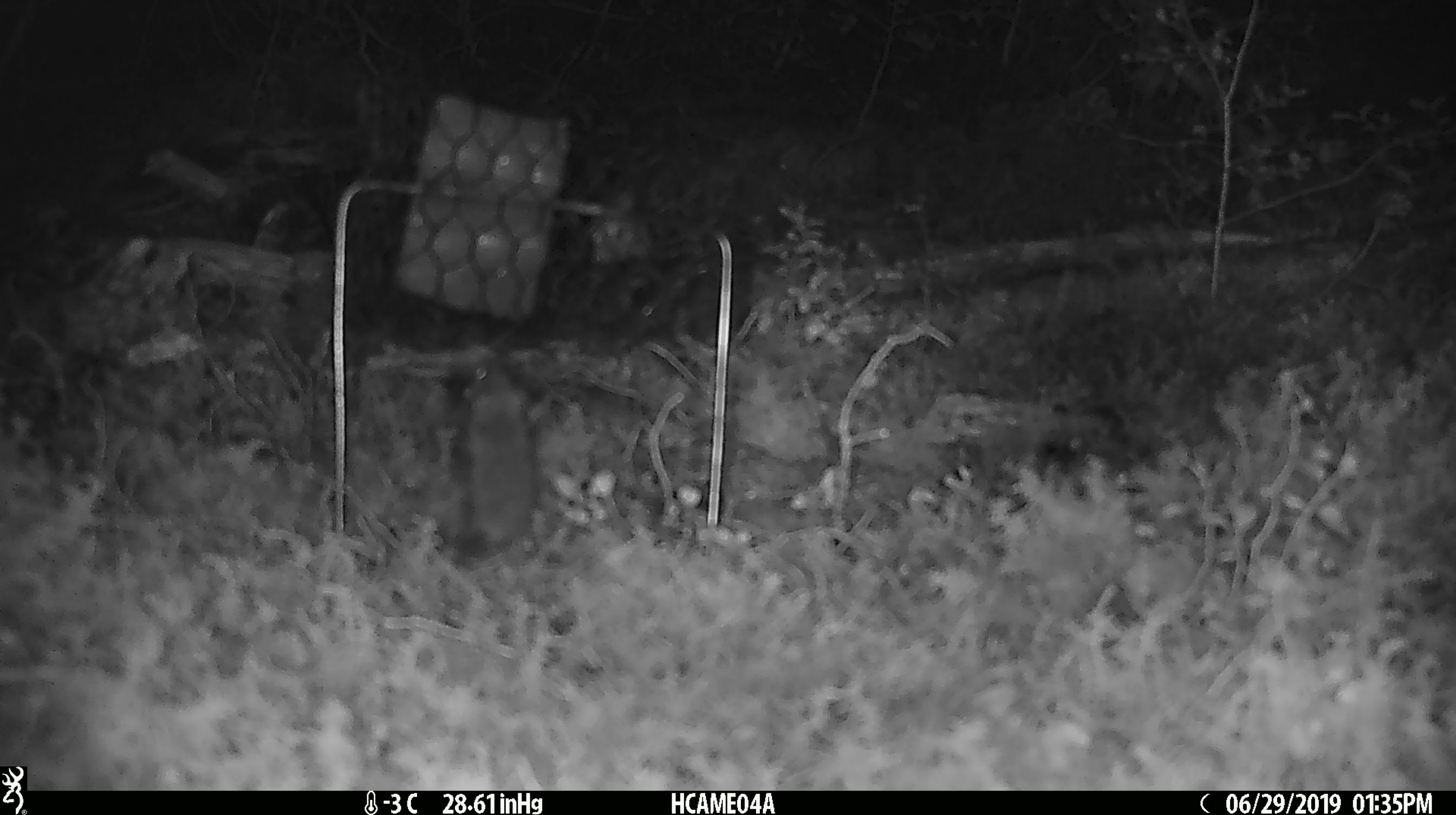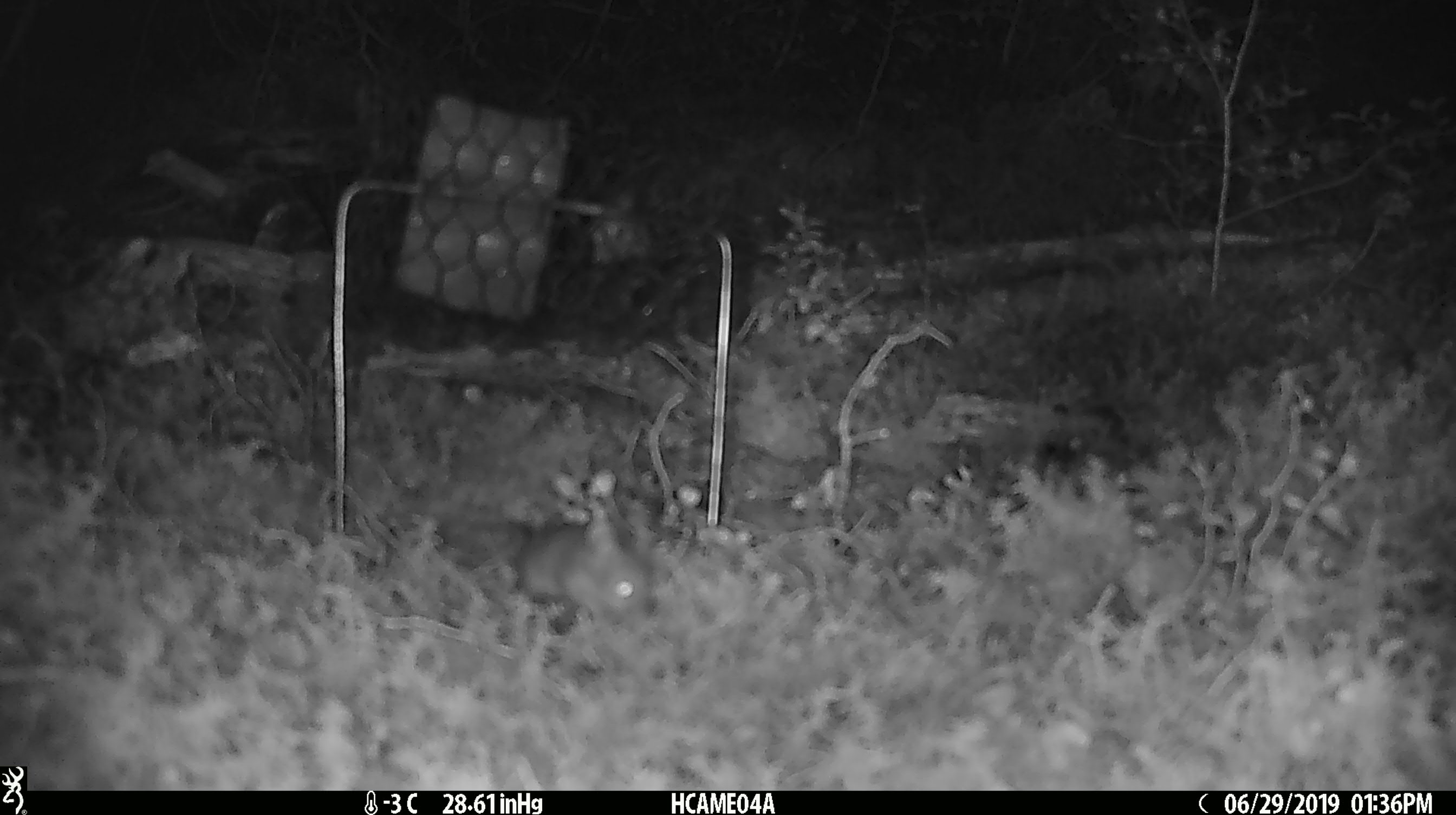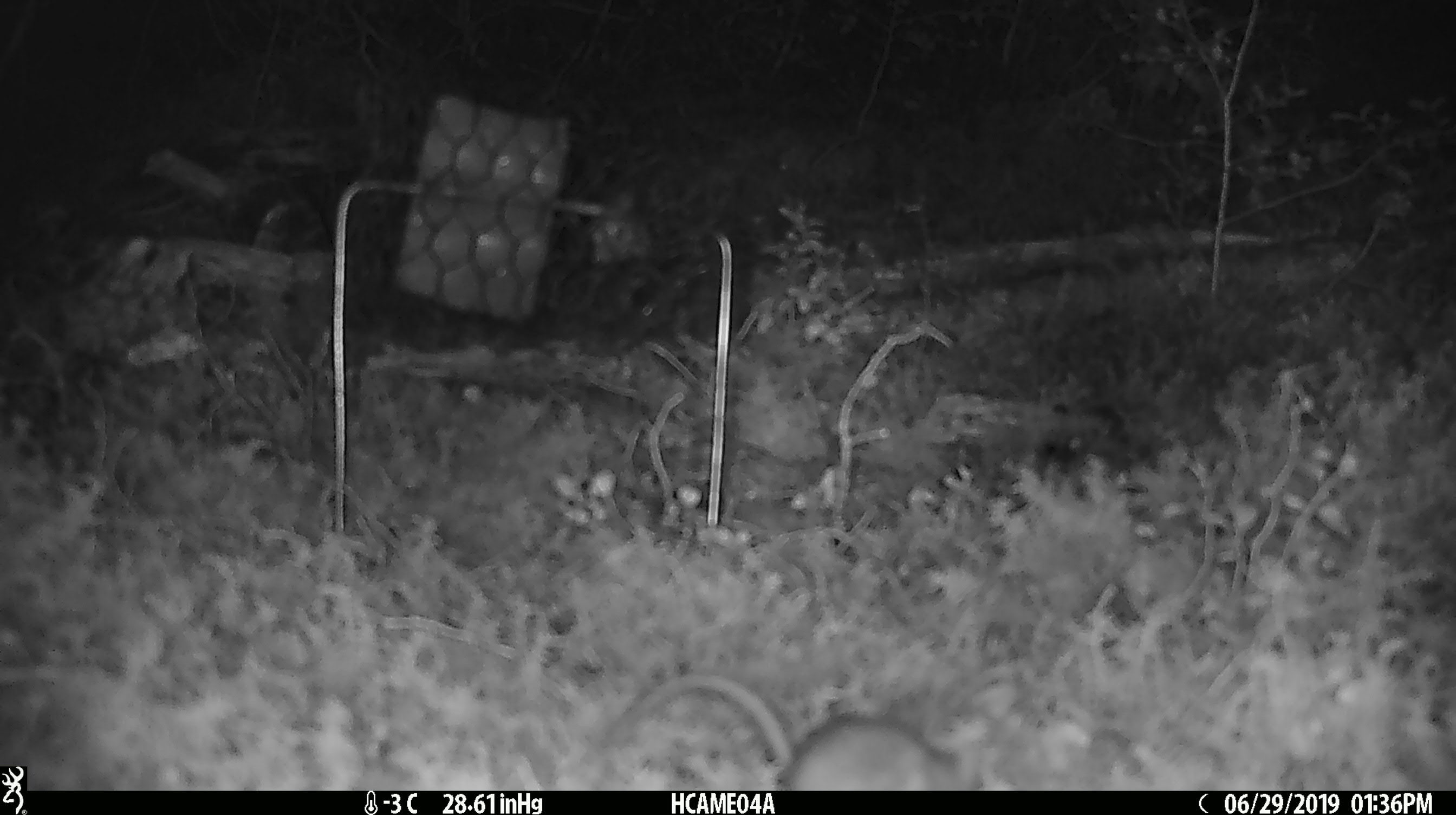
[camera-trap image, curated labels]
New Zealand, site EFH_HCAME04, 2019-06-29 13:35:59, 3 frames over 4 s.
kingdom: Animalia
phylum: Chordata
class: Mammalia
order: Rodentia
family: Muridae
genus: Mus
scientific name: Mus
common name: mouse